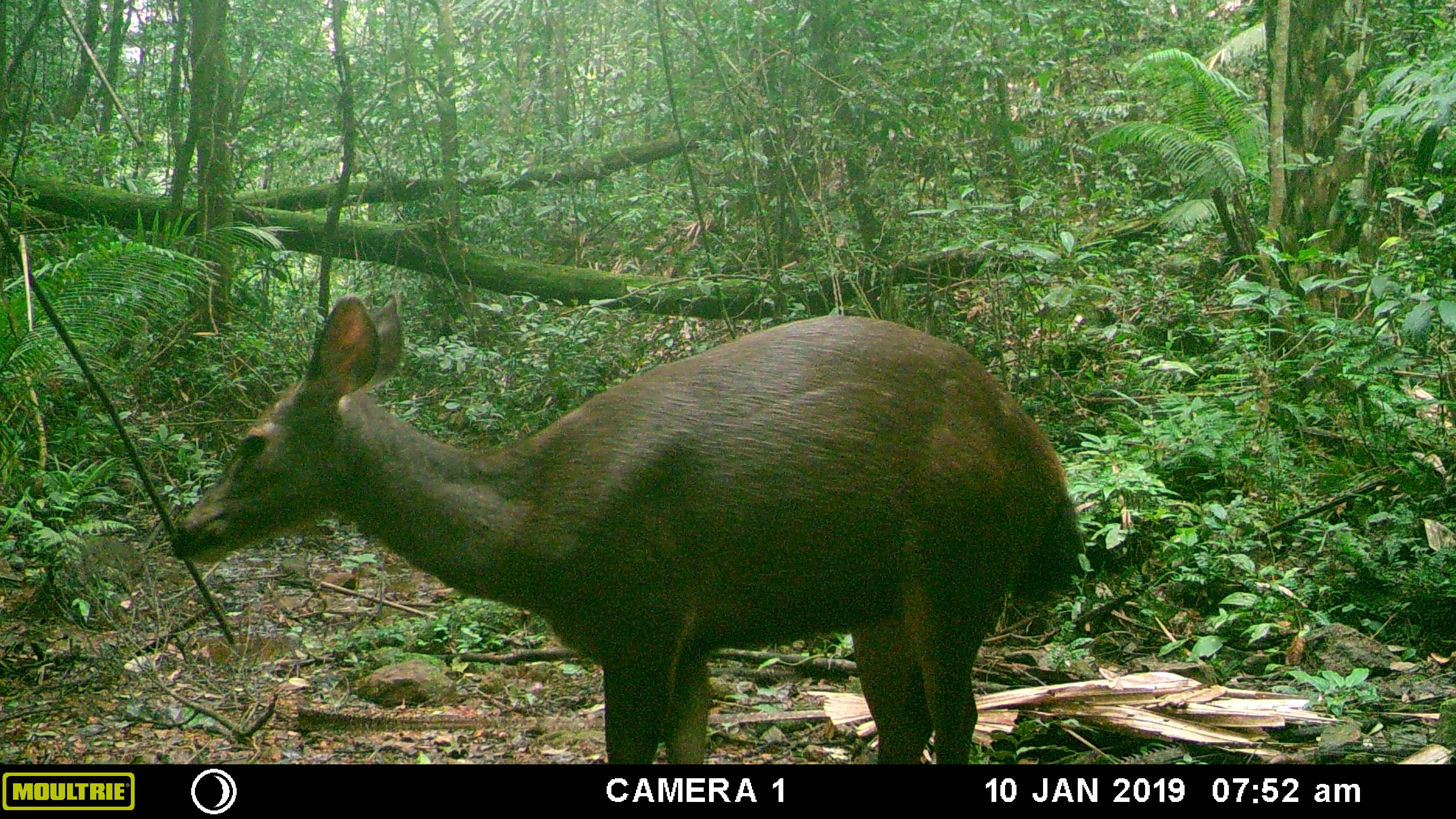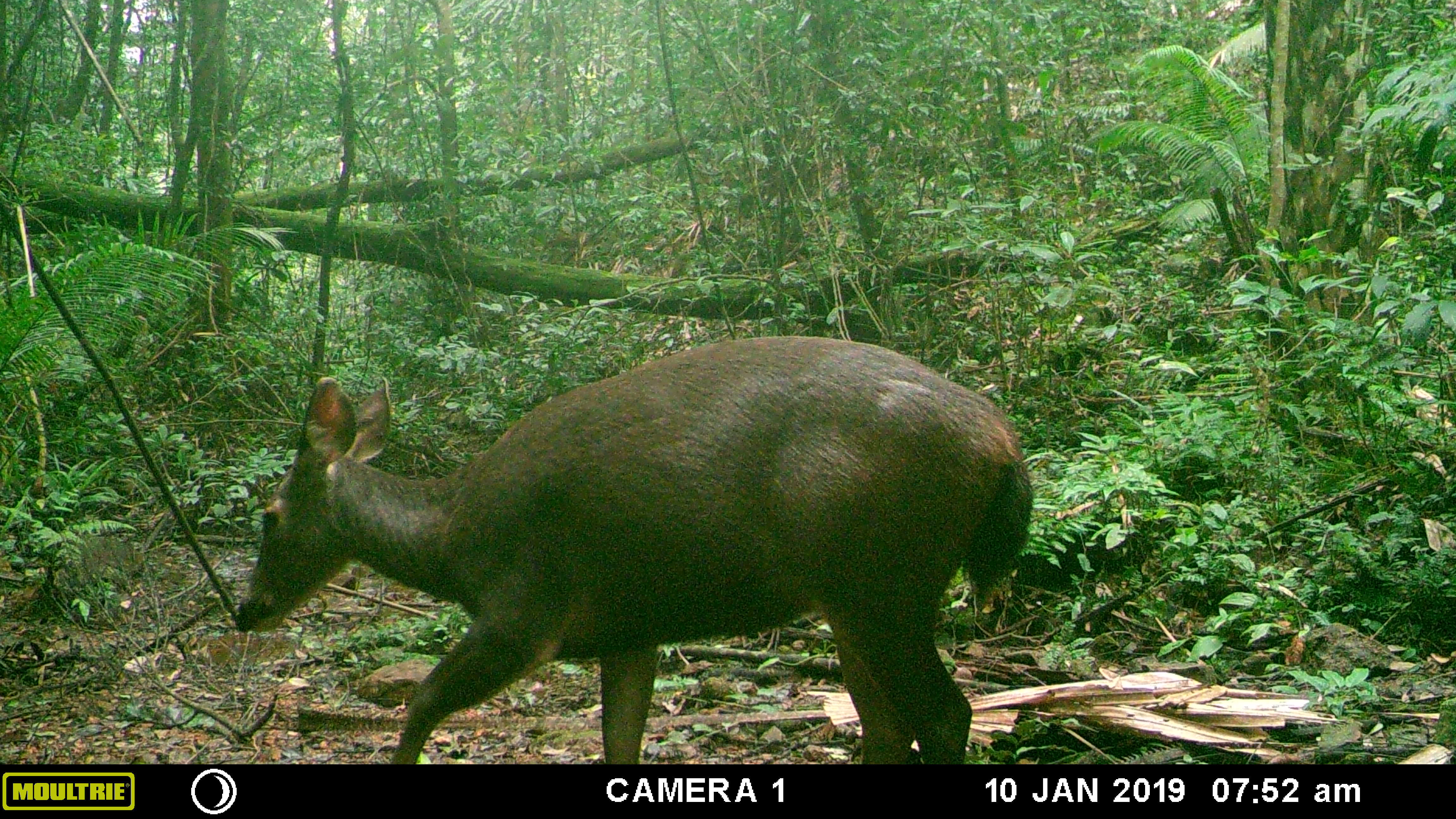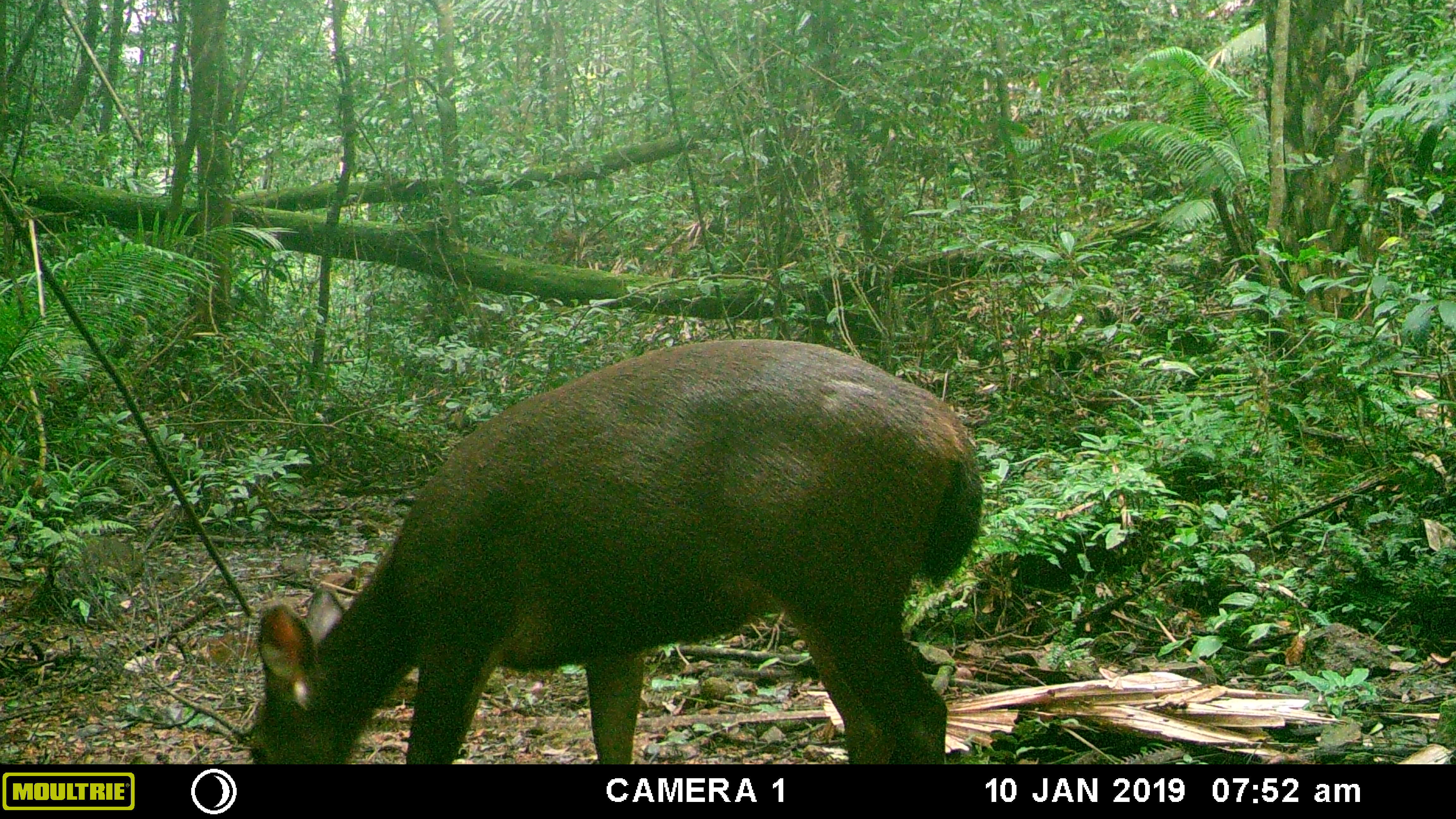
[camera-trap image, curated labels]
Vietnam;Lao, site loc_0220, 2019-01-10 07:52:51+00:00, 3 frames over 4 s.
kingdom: Animalia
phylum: Chordata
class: Mammalia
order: Artiodactyla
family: Cervidae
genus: Rusa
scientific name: Rusa unicolor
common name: sambar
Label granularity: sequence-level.